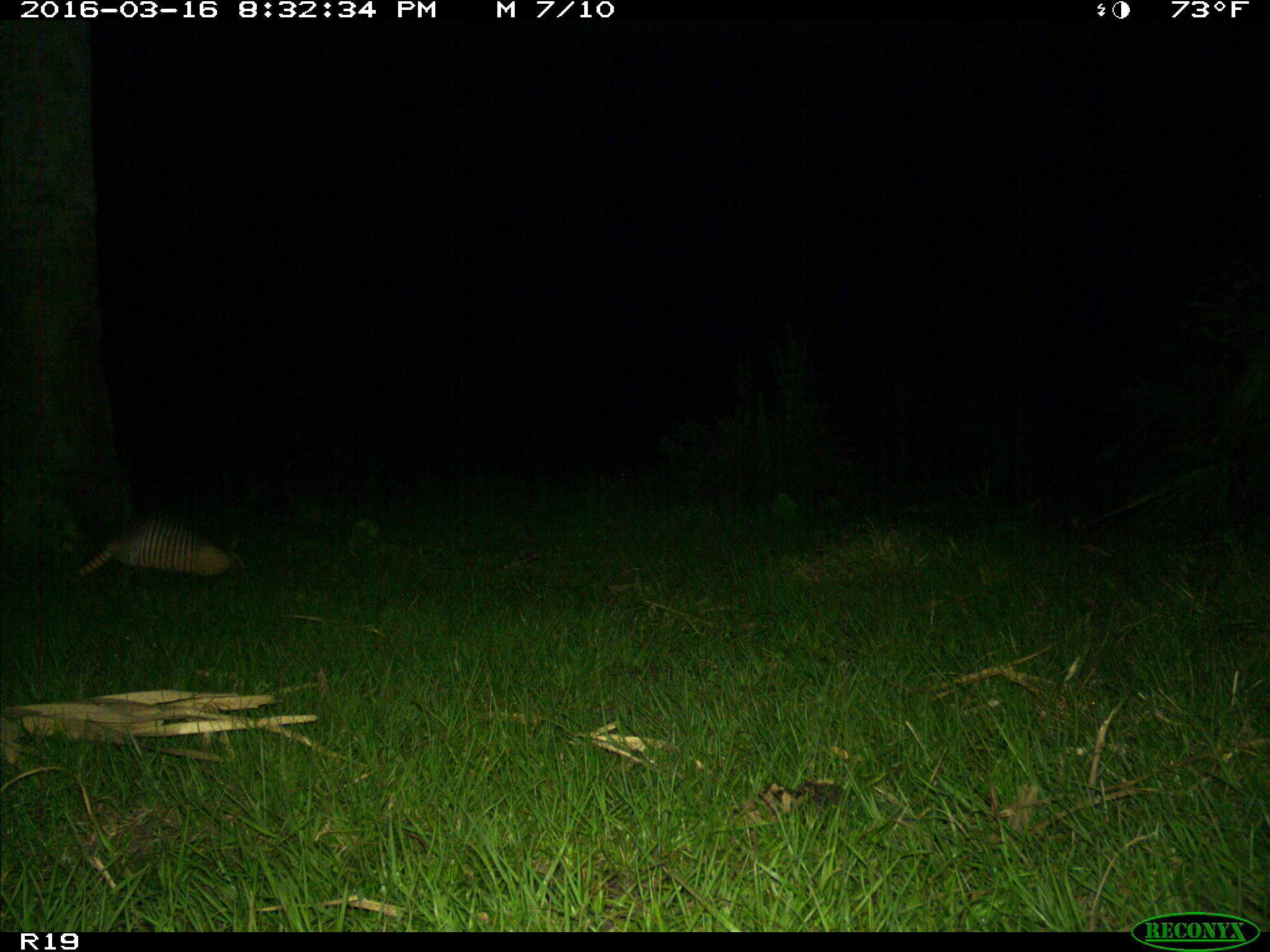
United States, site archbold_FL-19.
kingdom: Animalia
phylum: Chordata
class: Mammalia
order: Cingulata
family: Dasypodidae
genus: Dasypus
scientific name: Dasypus novemcinctus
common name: nine-banded armadillo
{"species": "Dasypus novemcinctus (nine-banded armadillo)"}